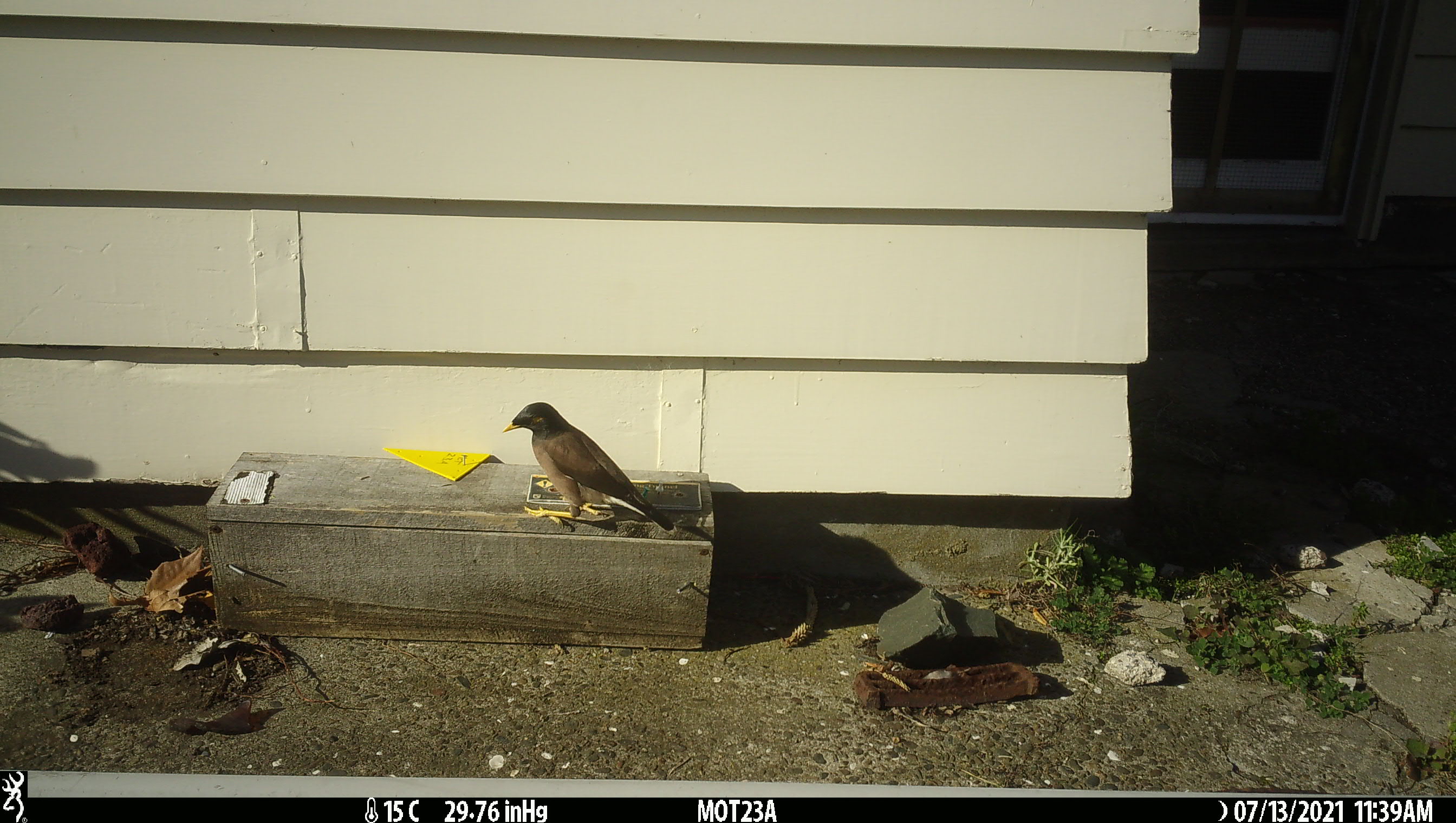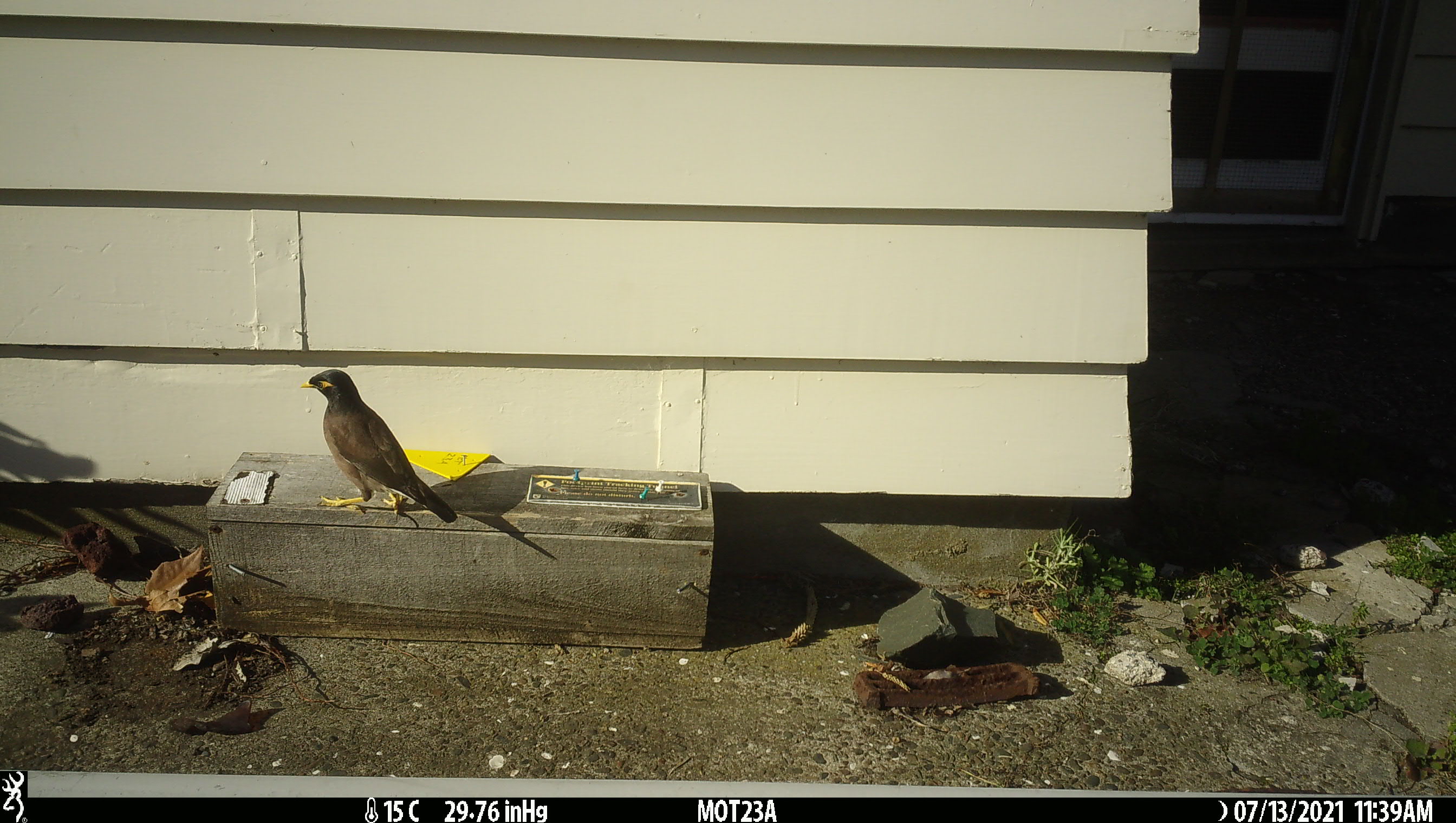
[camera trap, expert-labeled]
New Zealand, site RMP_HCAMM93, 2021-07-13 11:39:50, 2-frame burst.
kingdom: Animalia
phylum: Chordata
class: Aves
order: Passeriformes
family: Sturnidae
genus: Acridotheres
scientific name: Acridotheres tristis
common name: common myna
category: myna